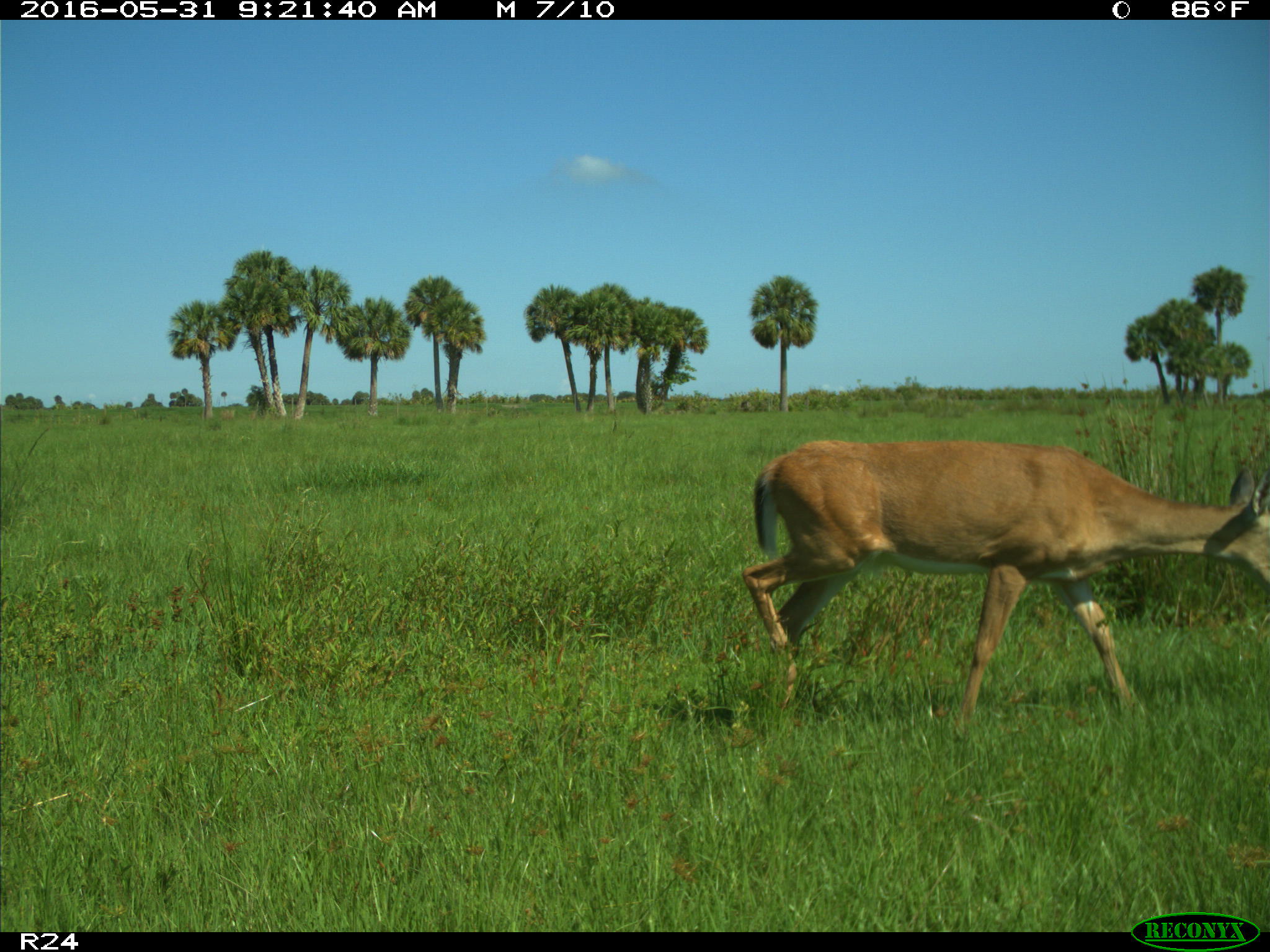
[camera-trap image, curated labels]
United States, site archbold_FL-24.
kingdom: Animalia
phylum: Chordata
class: Mammalia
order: Artiodactyla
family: Cervidae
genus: Odocoileus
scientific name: Odocoileus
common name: deer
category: unidentified deer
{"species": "unidentified deer (deer) (Odocoileus)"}